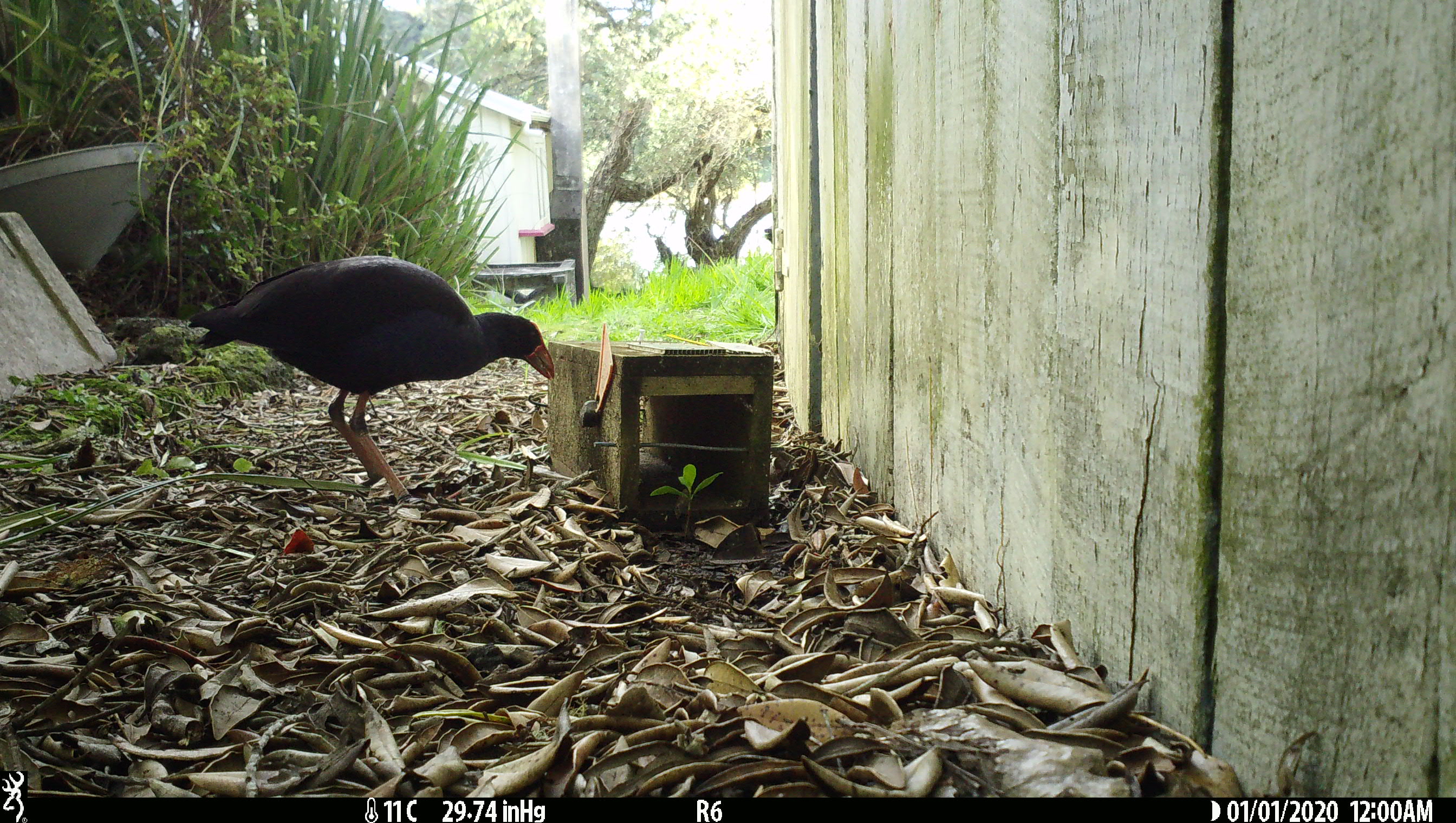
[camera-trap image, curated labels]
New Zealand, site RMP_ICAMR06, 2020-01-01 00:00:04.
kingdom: Animalia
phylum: Chordata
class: Aves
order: Gruiformes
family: Rallidae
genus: Porphyrio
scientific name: Porphyrio melanotus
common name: australasian swamphen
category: pukeko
Pukeko (australasian swamphen) (Porphyrio melanotus).